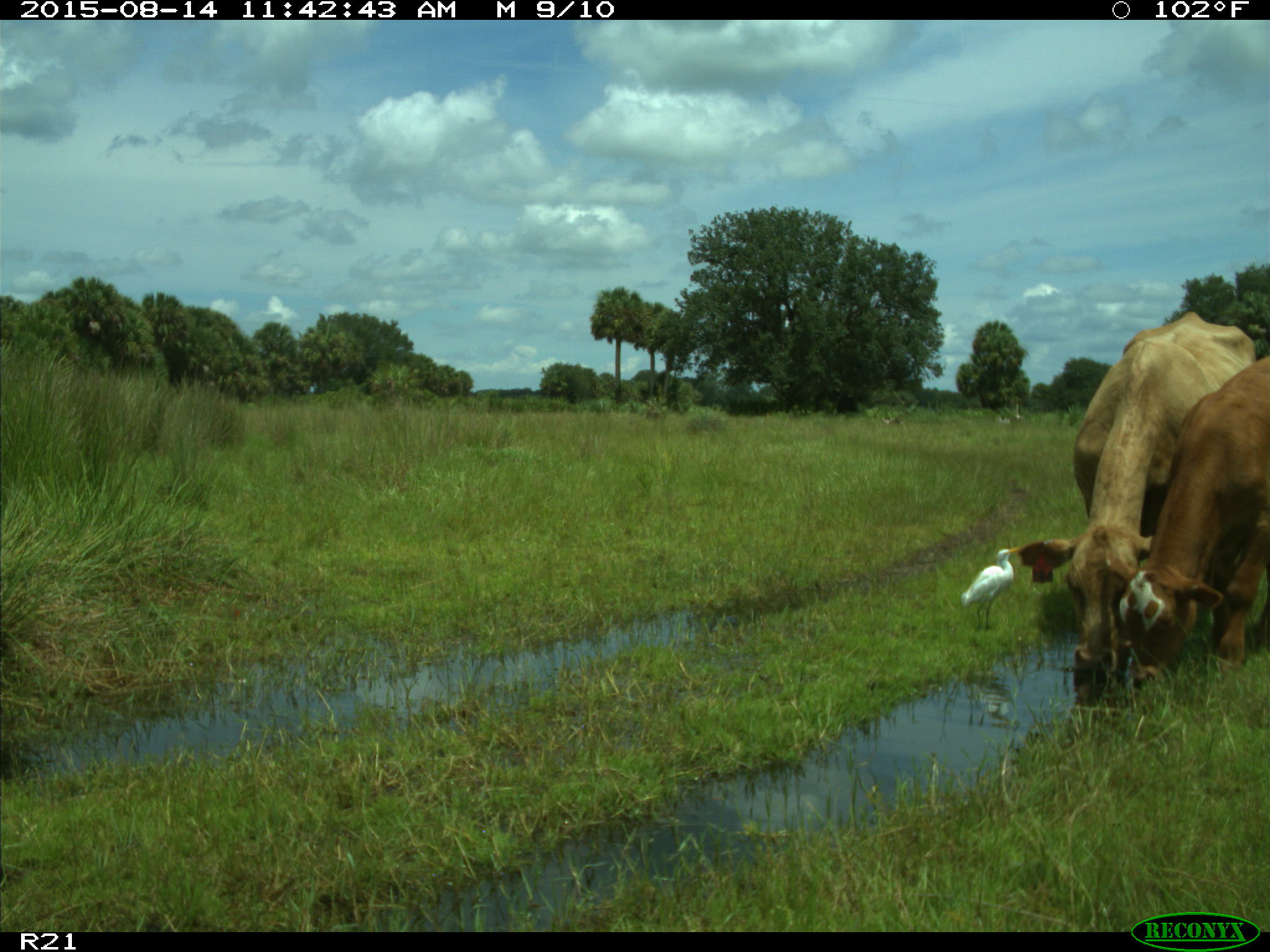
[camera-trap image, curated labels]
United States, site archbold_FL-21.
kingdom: Animalia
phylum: Chordata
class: Mammalia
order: Artiodactyla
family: Bovidae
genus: Bos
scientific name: Bos taurus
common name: domestic cow